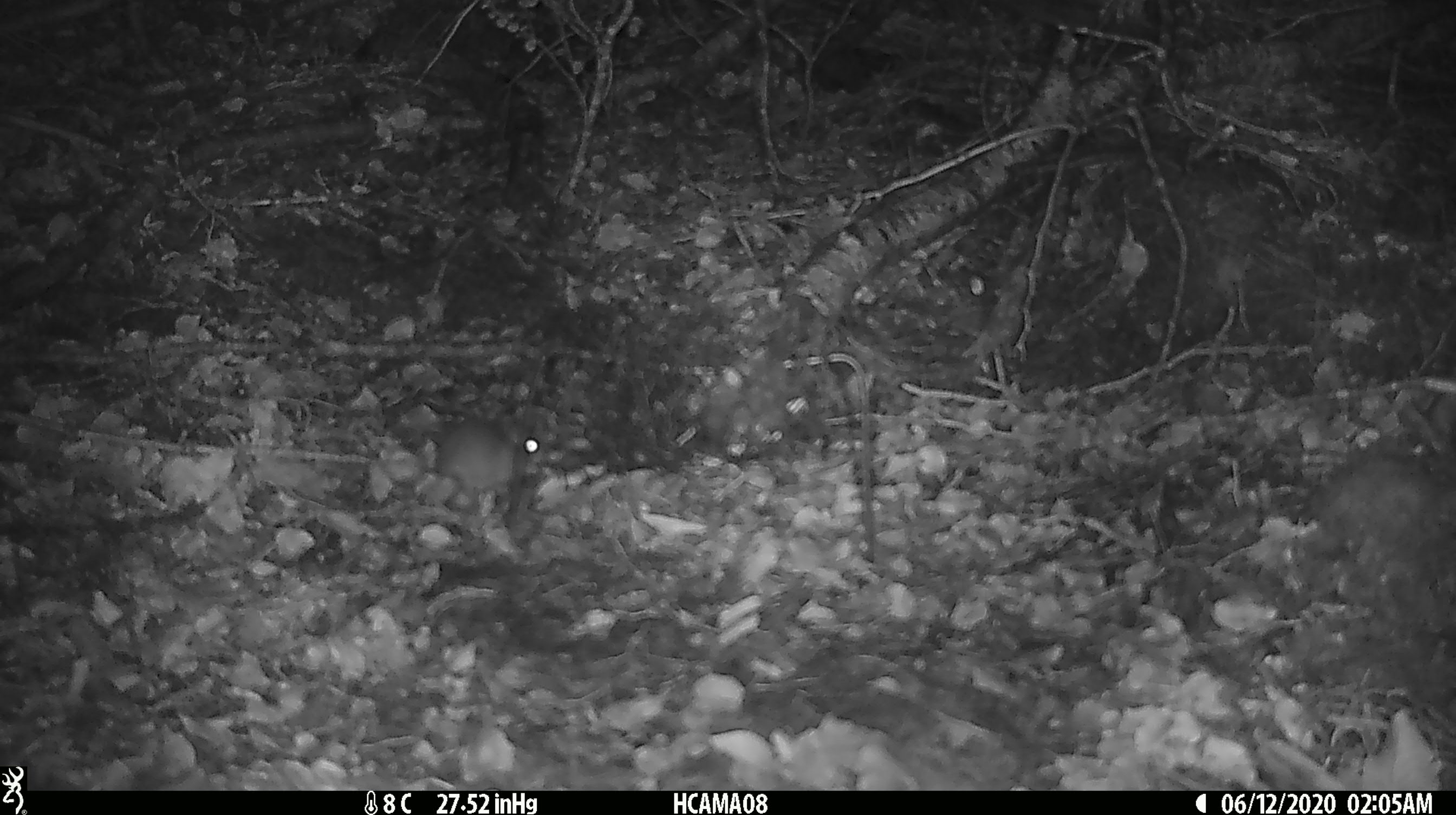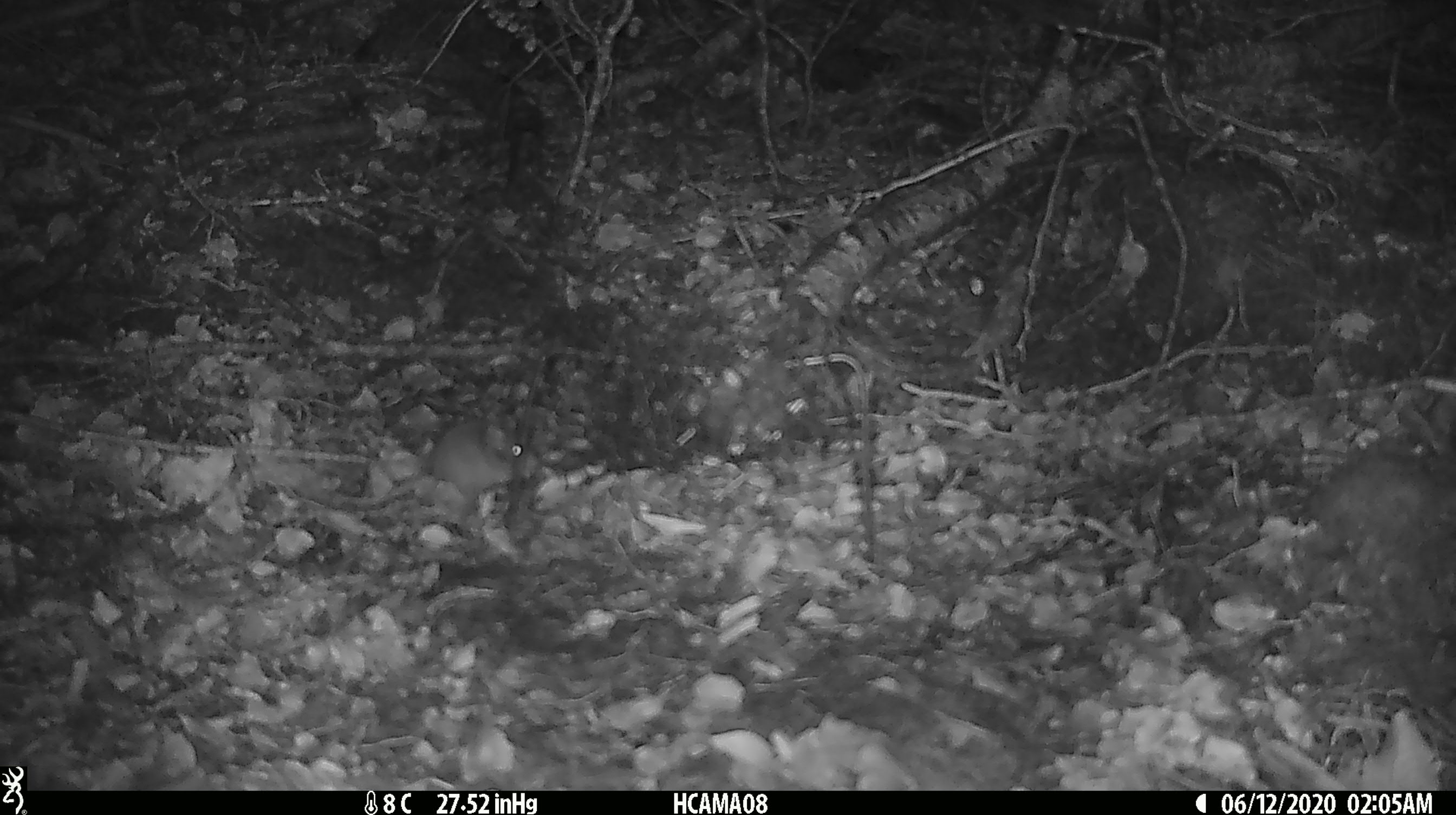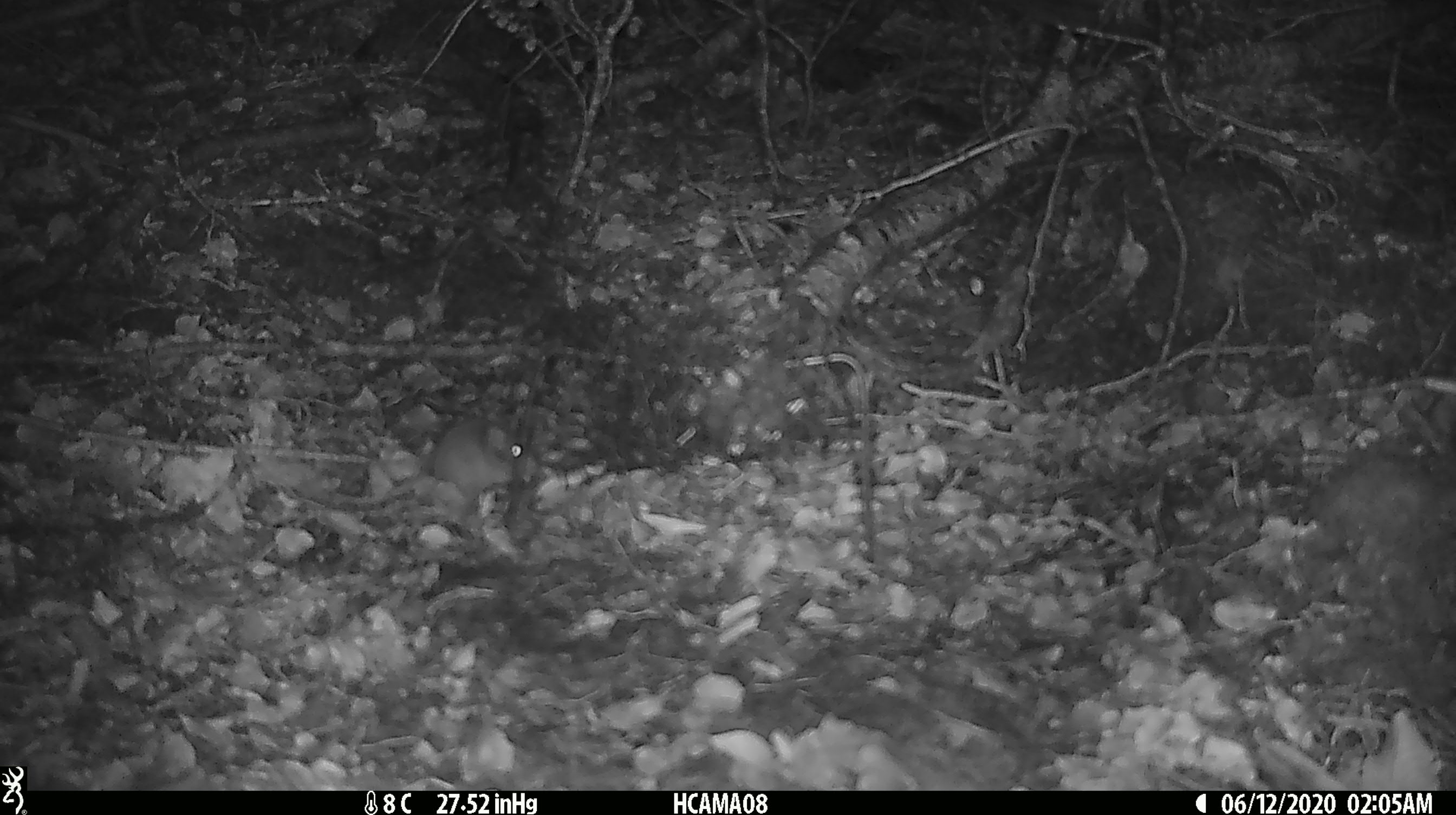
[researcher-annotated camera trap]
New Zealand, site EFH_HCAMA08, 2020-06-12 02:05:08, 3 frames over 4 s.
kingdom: Animalia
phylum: Chordata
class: Mammalia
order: Rodentia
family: Muridae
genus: Mus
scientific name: Mus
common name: mouse